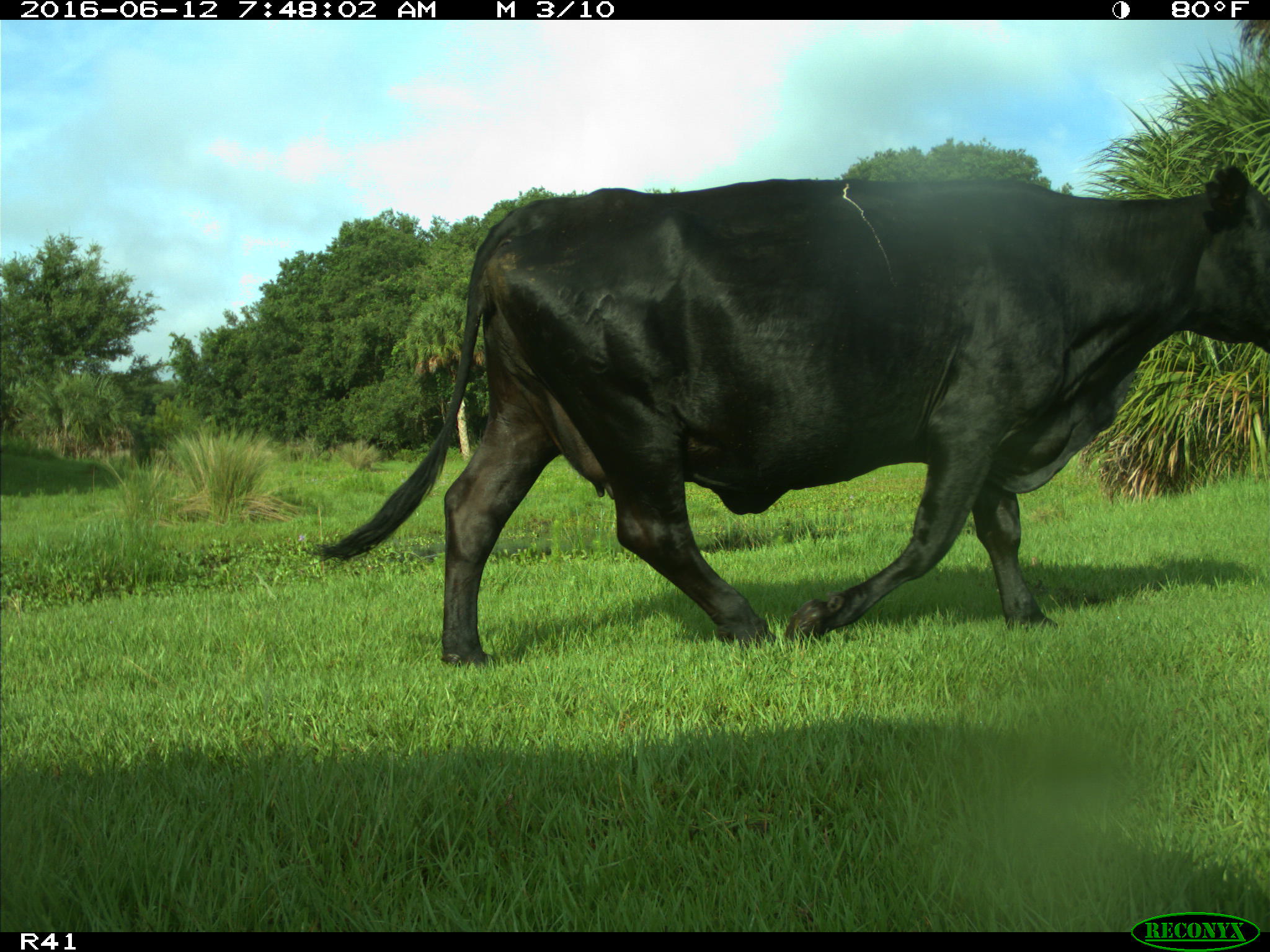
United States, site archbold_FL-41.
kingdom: Animalia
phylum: Chordata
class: Mammalia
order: Artiodactyla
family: Bovidae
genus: Bos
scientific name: Bos taurus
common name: domestic cow